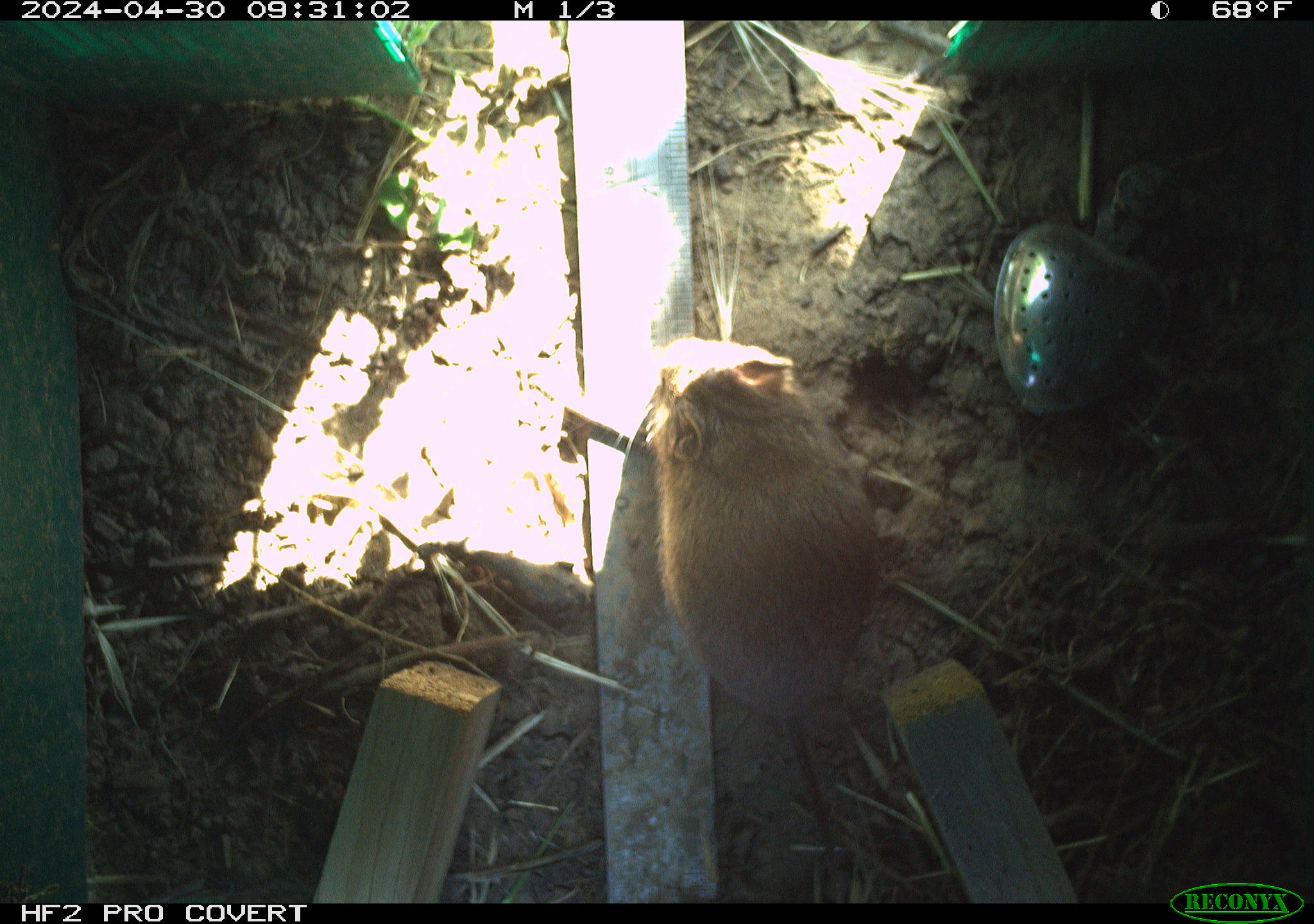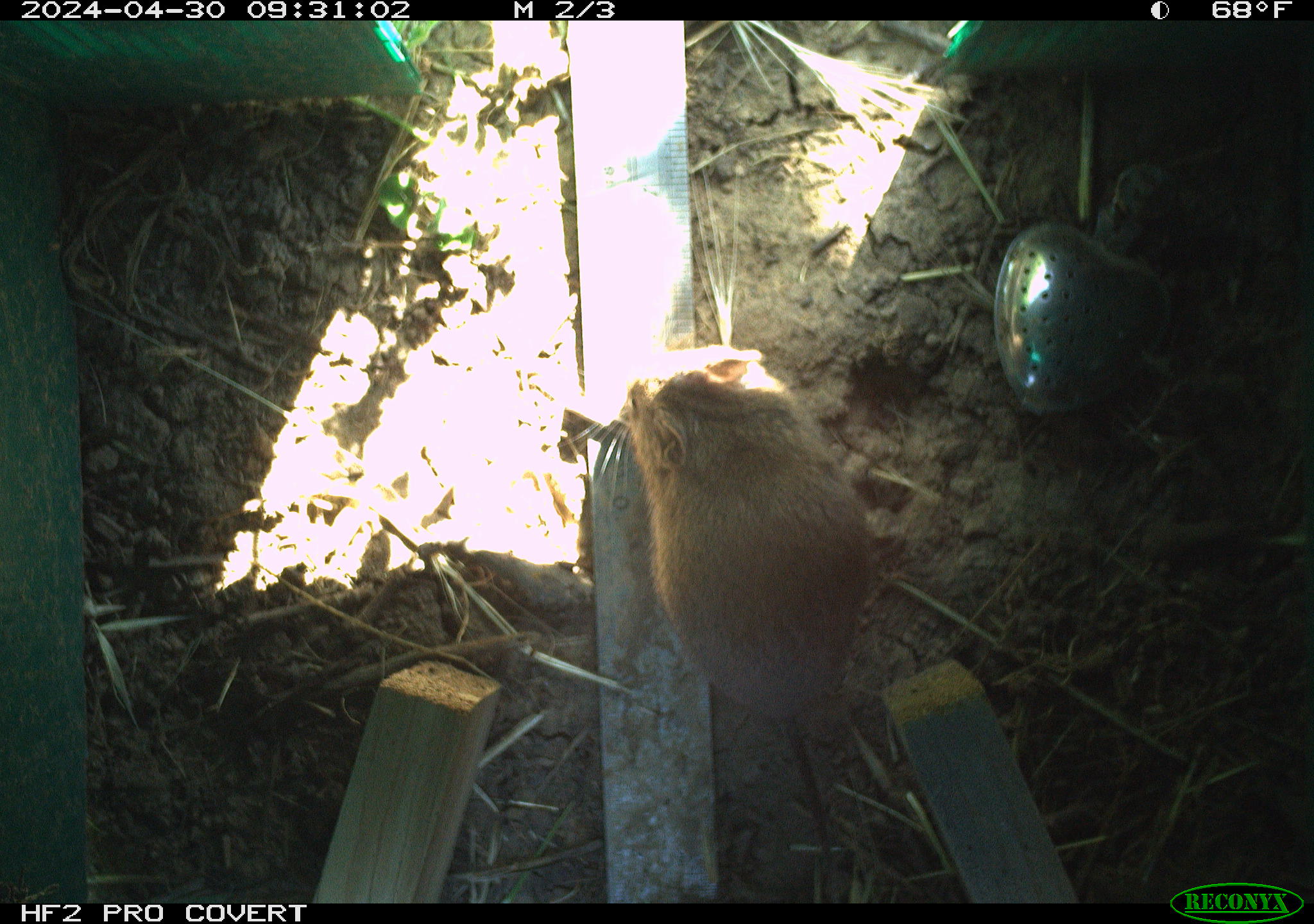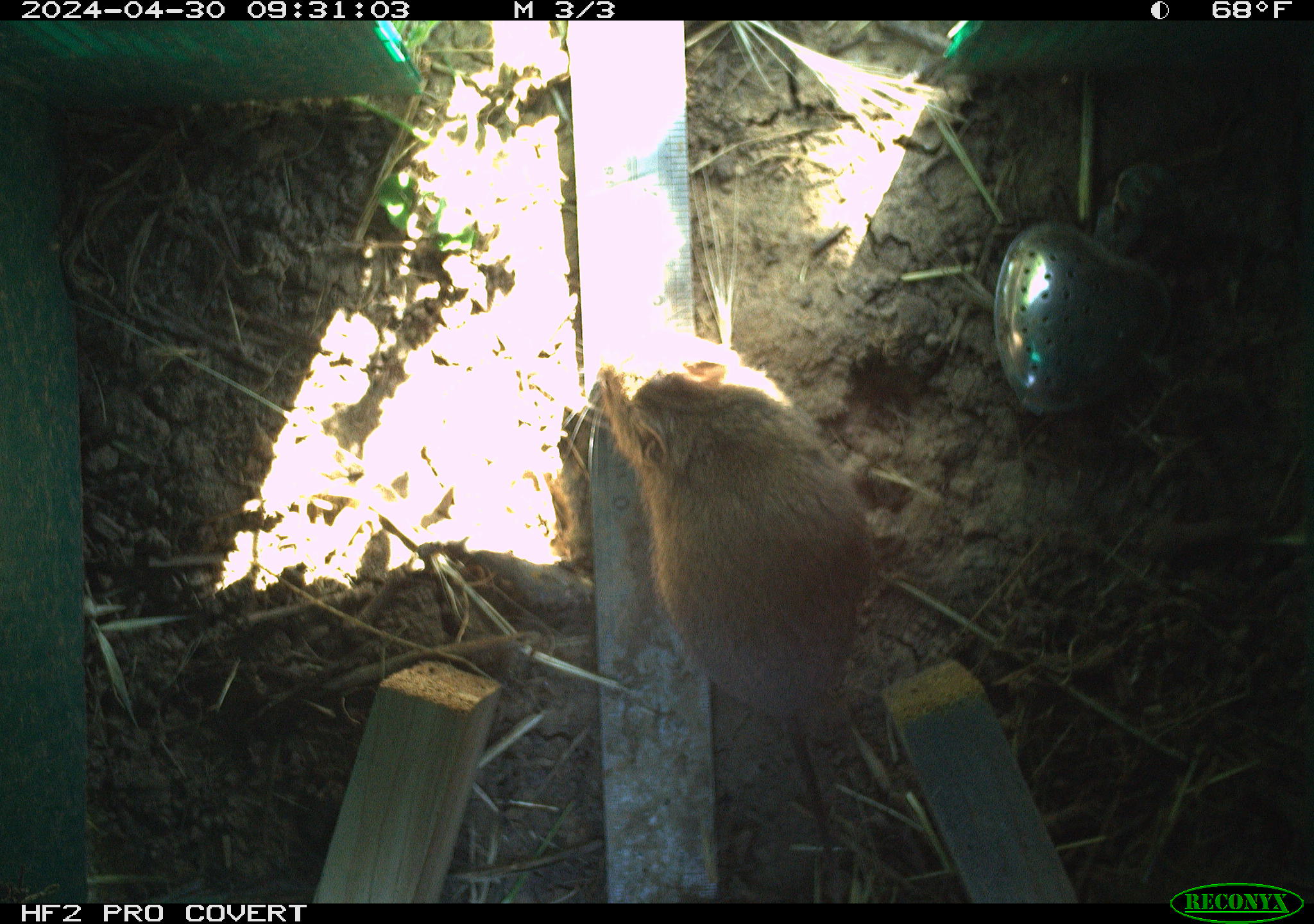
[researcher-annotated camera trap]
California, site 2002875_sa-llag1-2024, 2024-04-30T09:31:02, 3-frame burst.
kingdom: Animalia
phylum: Chordata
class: Mammalia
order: Rodentia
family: Cricetidae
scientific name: Arvicolinae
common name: voles, lemmings, and muskrats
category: arvicolinae subfamily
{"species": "arvicolinae subfamily (voles, lemmings, and muskrats) (Arvicolinae)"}